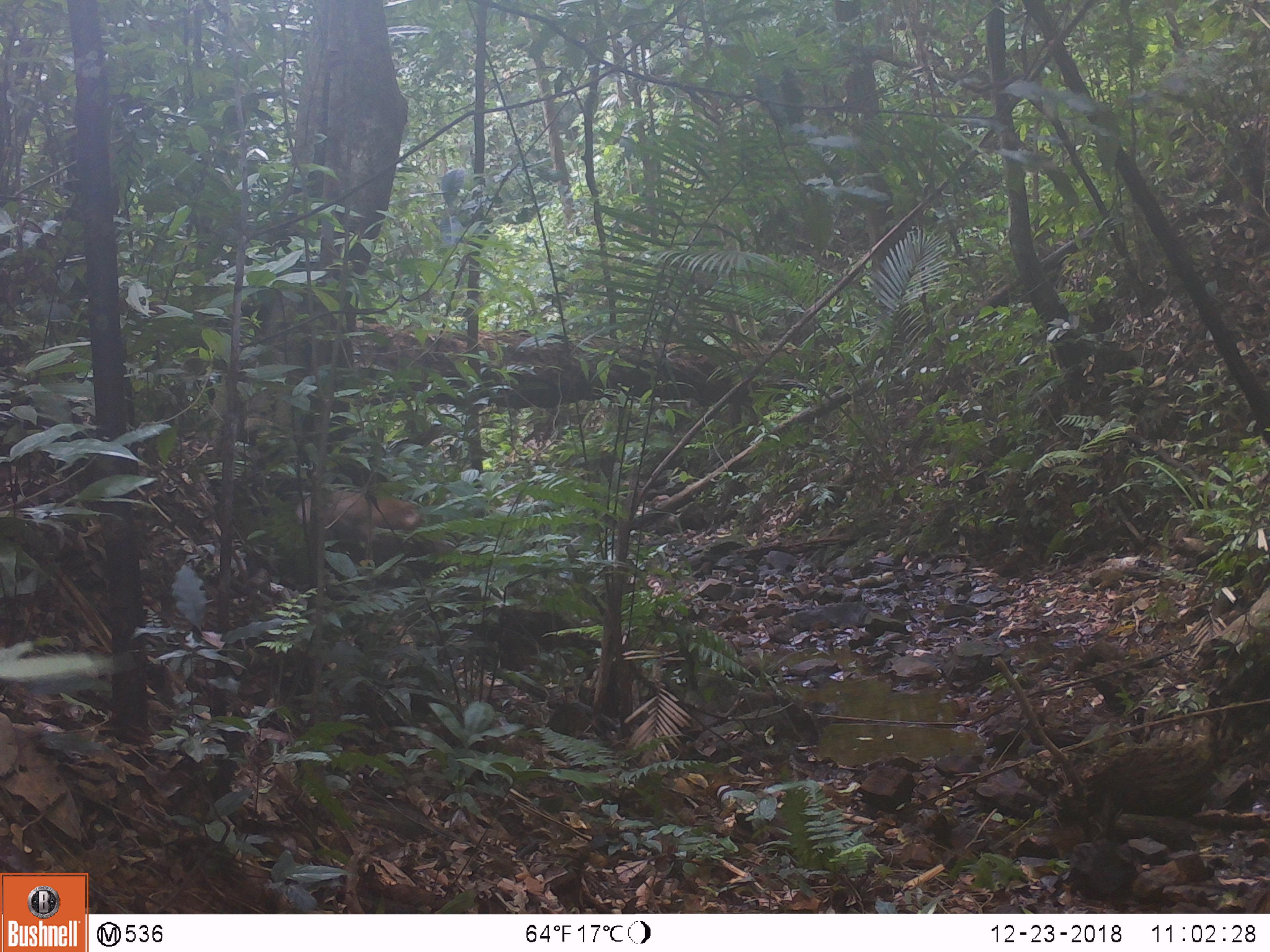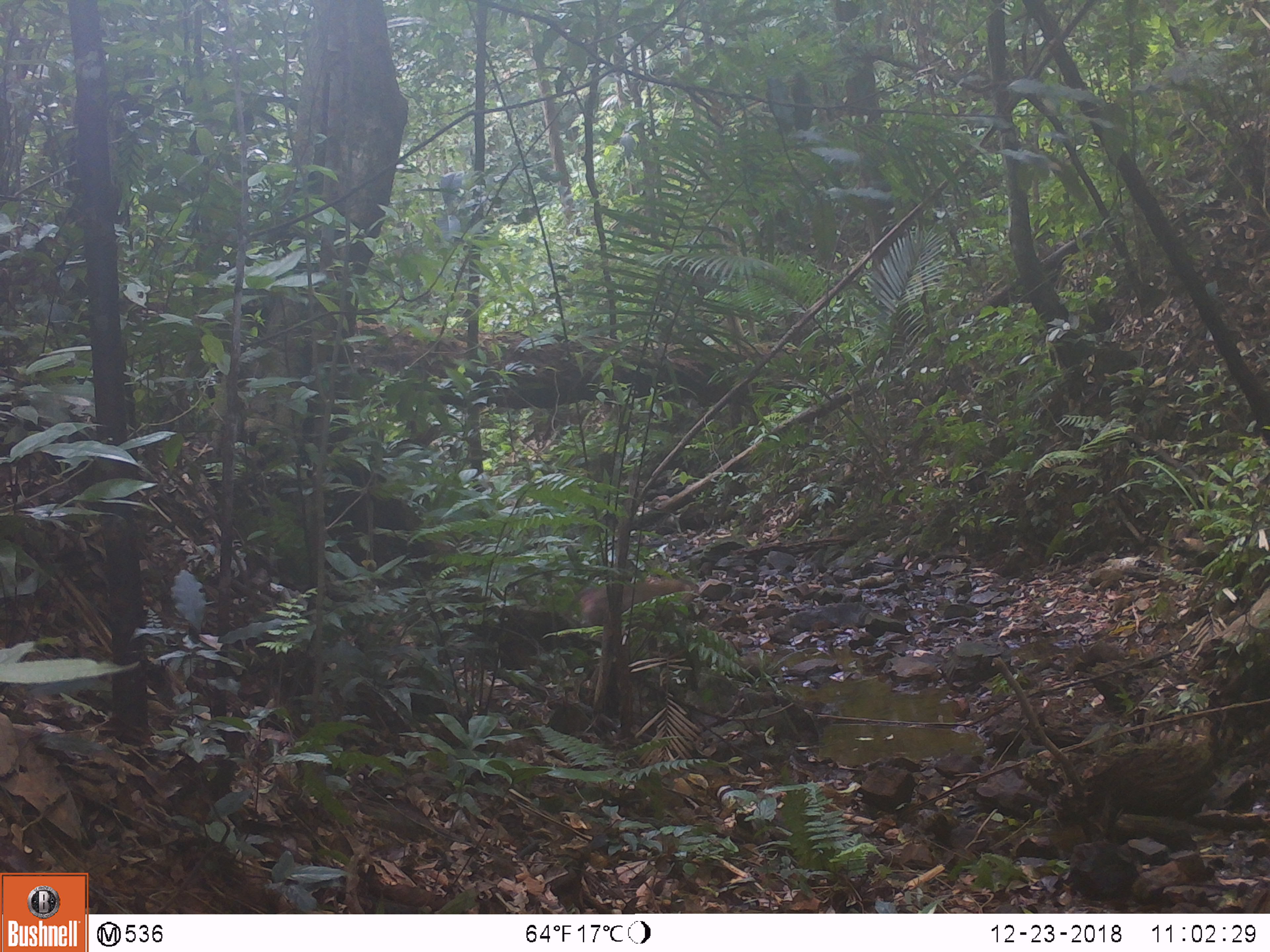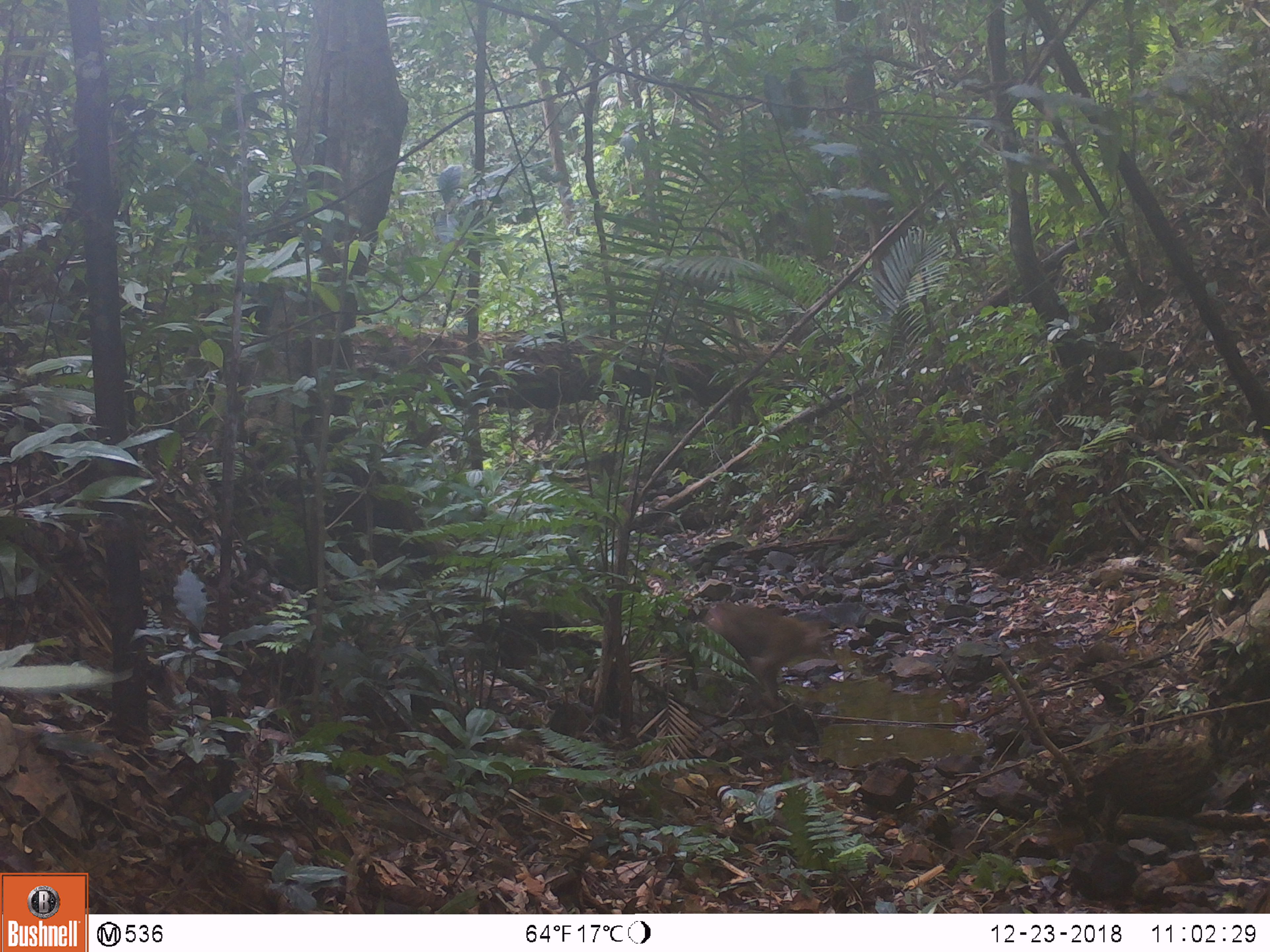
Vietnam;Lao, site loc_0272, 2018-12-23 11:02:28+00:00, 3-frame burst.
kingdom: Animalia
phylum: Chordata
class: Mammalia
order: Primates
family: Cercopithecidae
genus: Macaca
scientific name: Macaca nemestrina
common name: pig-tailed macaque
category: pig tailed macaque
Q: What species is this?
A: Pig tailed macaque (pig-tailed macaque) (Macaca nemestrina).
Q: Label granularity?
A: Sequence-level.